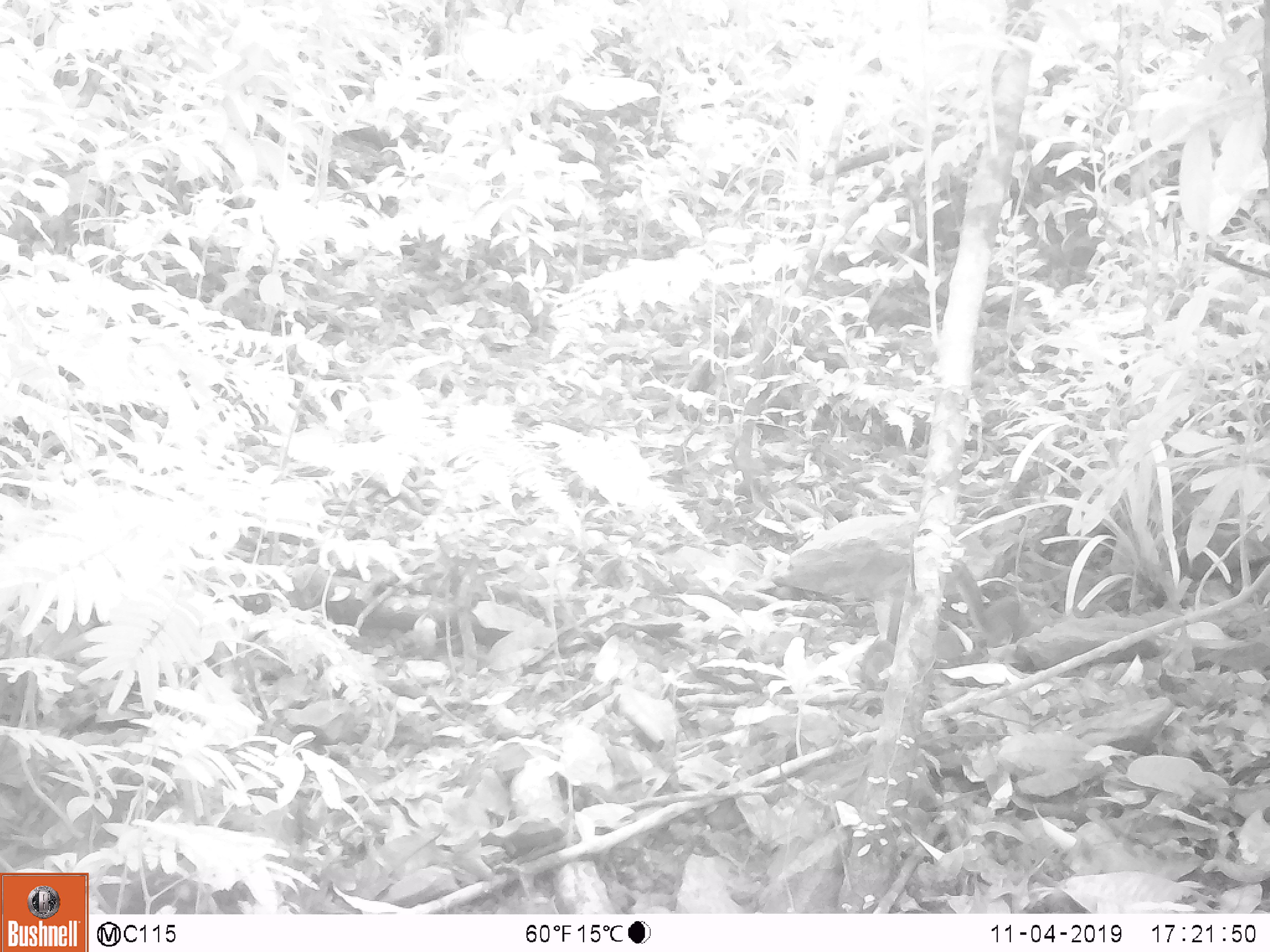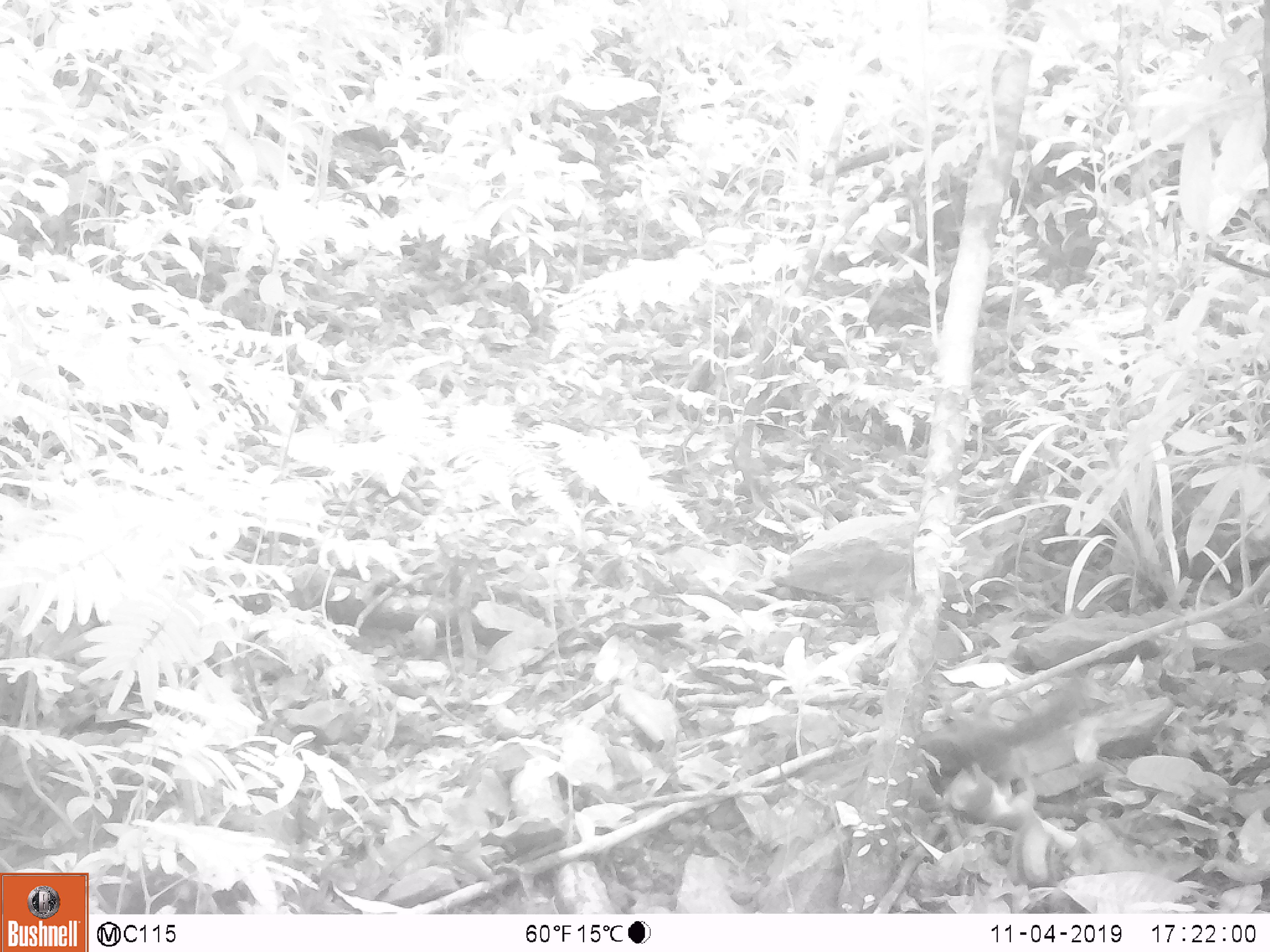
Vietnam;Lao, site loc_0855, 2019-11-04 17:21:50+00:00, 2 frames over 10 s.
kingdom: Animalia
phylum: Chordata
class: Mammalia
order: Rodentia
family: Sciuridae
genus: Dremomys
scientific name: Dremomys rufigenis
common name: red-cheeked squirrel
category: red cheeked squirrel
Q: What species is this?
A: Red cheeked squirrel (red-cheeked squirrel) (Dremomys rufigenis).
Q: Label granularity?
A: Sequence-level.